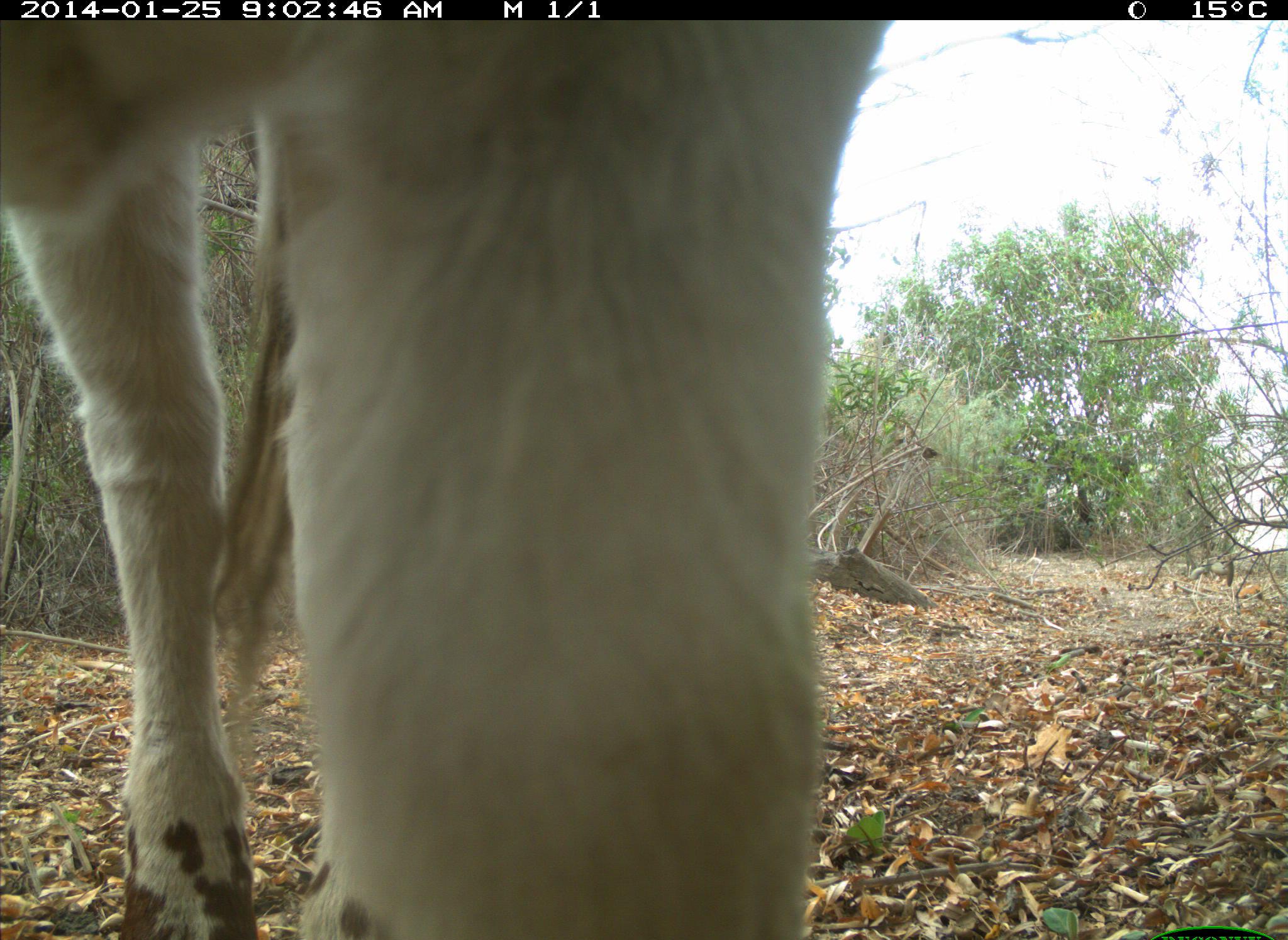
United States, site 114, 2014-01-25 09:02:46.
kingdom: Animalia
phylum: Chordata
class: Mammalia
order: Artiodactyla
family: Bovidae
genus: Bos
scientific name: Bos taurus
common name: cow